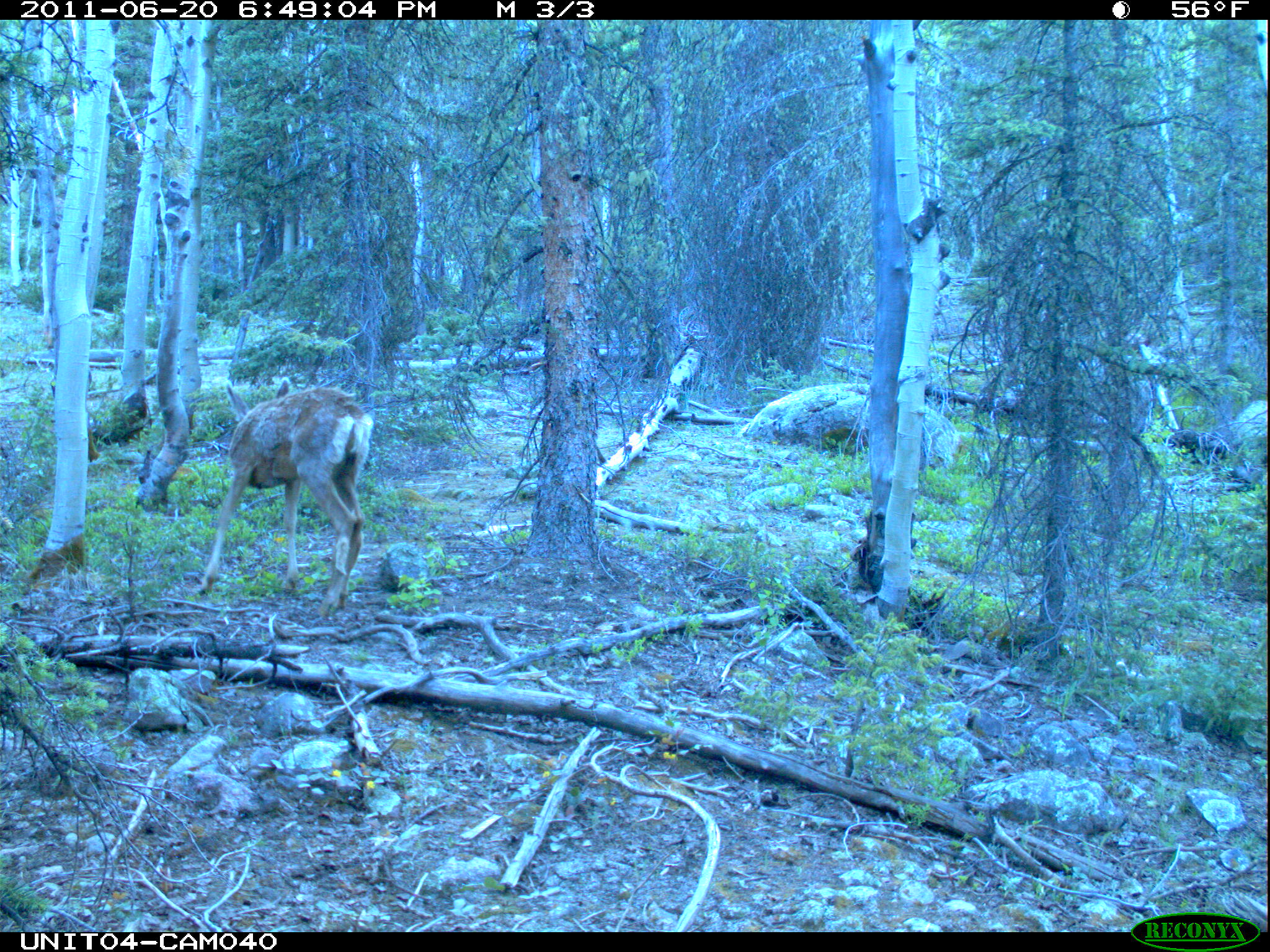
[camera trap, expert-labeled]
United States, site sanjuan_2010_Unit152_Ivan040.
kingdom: Animalia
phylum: Chordata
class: Mammalia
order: Artiodactyla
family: Cervidae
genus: Odocoileus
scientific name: Odocoileus hemionus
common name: mule deer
Odocoileus hemionus (mule deer).